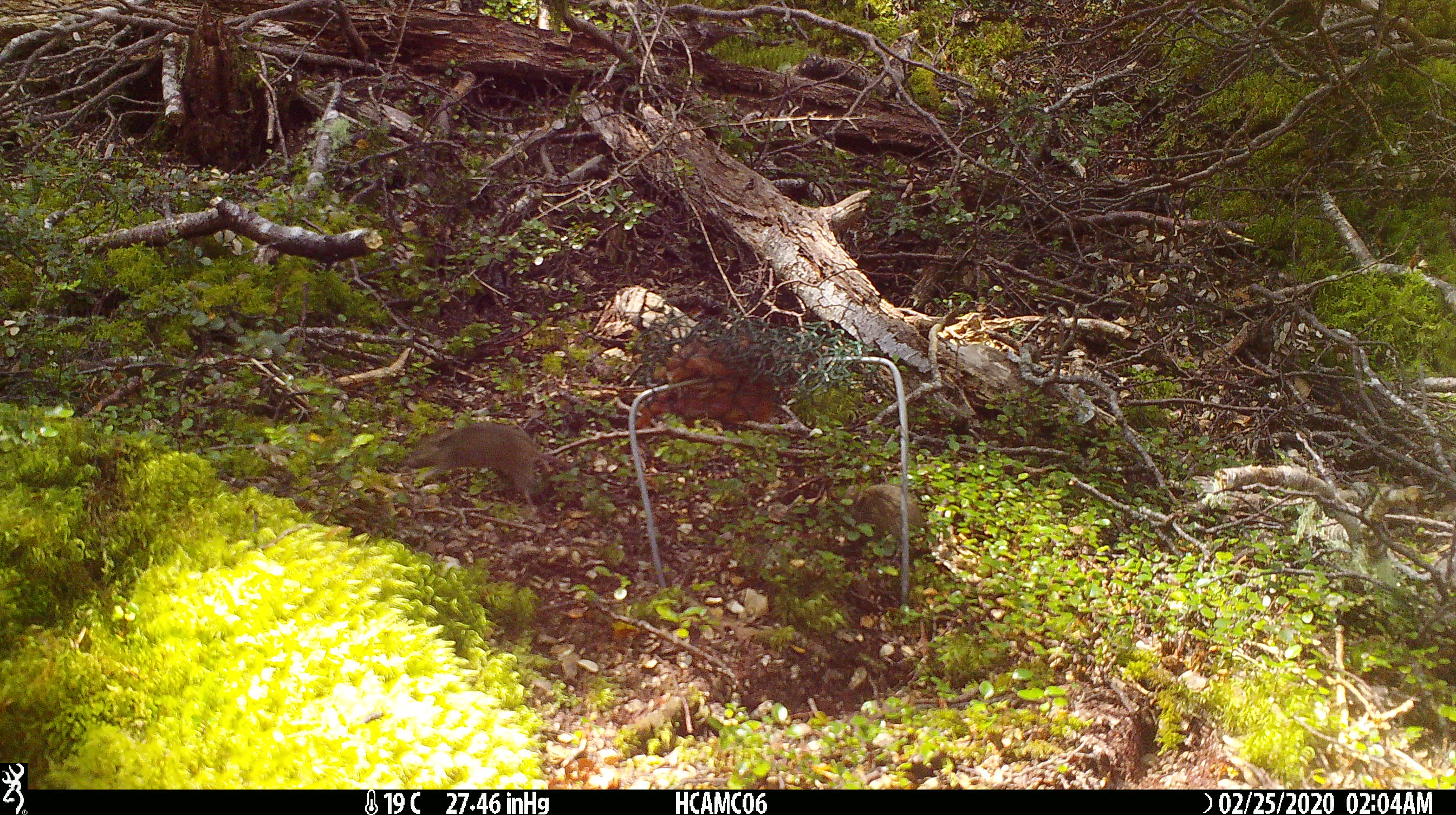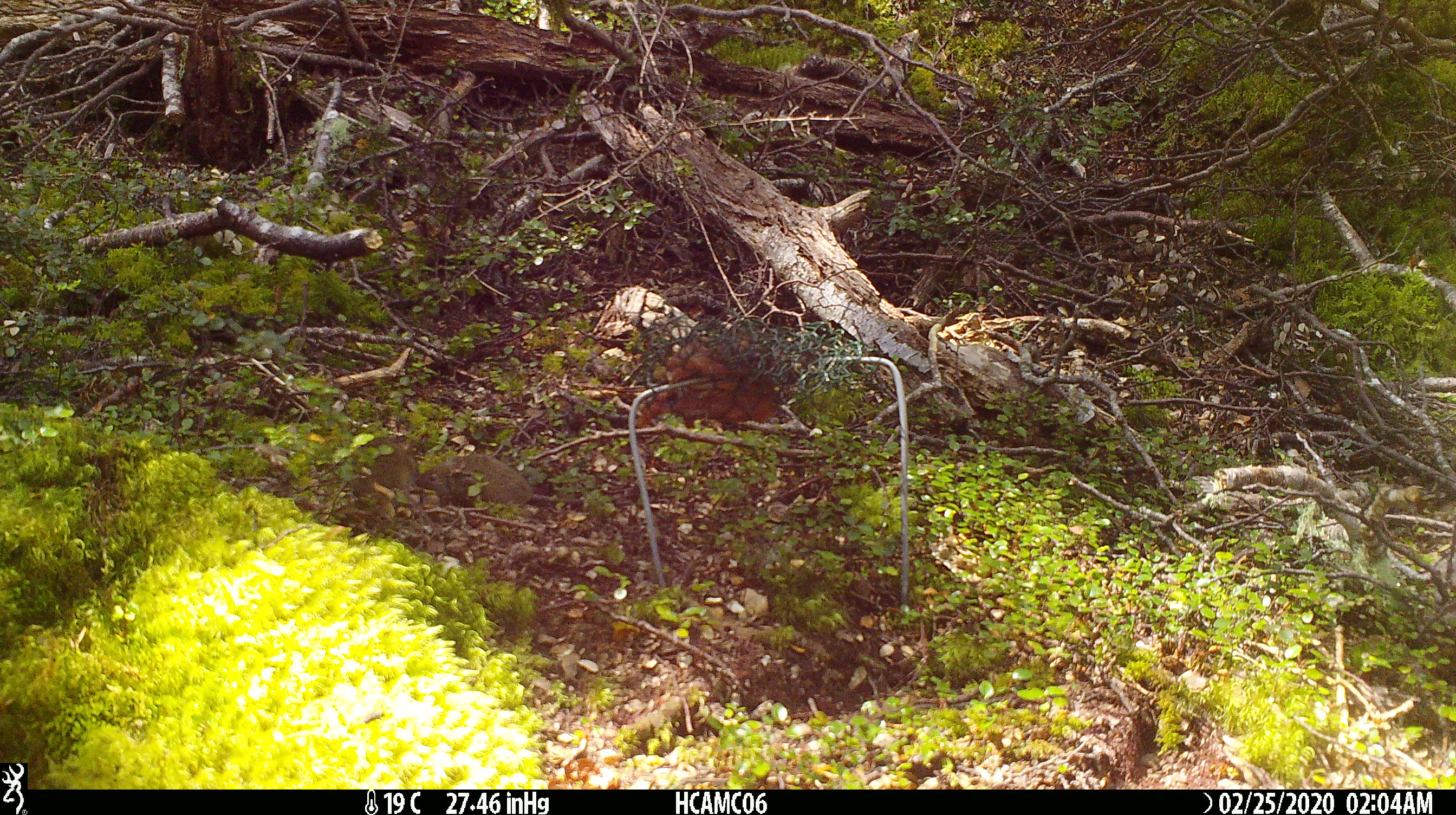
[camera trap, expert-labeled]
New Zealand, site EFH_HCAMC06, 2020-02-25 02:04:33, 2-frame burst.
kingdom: Animalia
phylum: Chordata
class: Mammalia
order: Rodentia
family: Muridae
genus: Mus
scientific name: Mus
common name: mouse